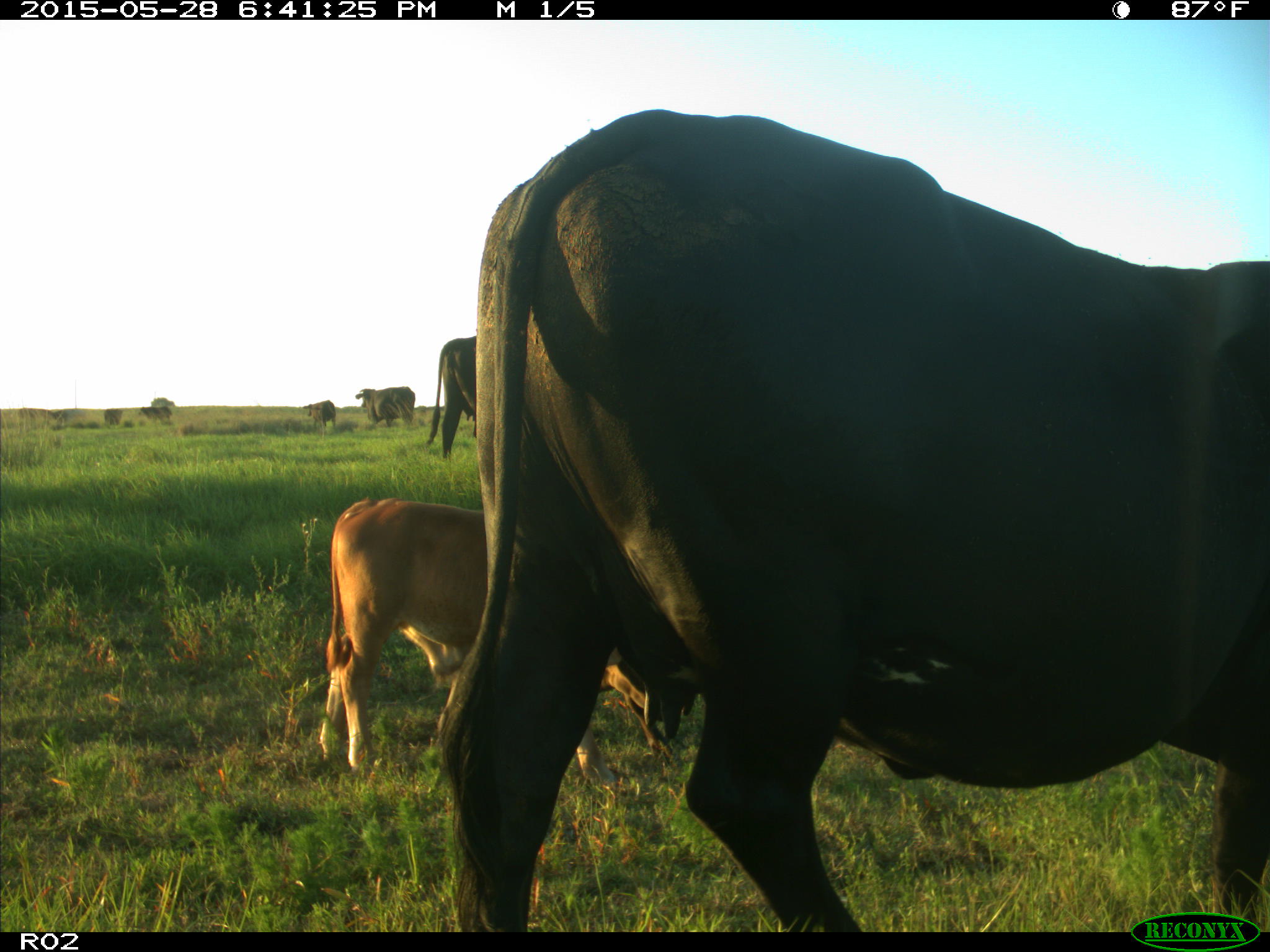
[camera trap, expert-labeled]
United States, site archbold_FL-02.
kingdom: Animalia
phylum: Chordata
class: Mammalia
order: Artiodactyla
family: Bovidae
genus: Bos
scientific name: Bos taurus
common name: domestic cow